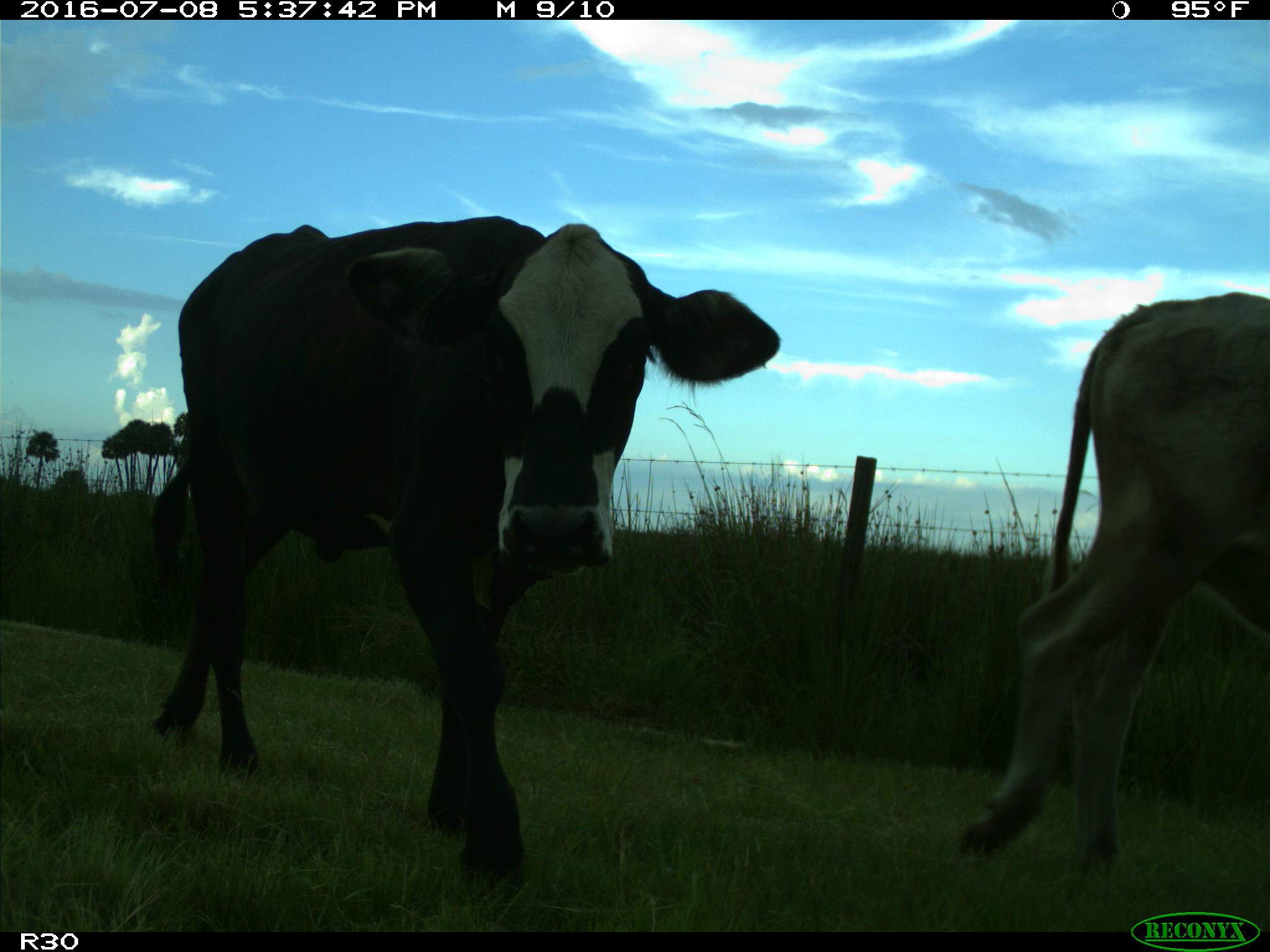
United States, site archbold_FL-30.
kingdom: Animalia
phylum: Chordata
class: Mammalia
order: Artiodactyla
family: Bovidae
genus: Bos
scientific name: Bos taurus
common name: domestic cow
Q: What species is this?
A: Bos taurus (domestic cow).